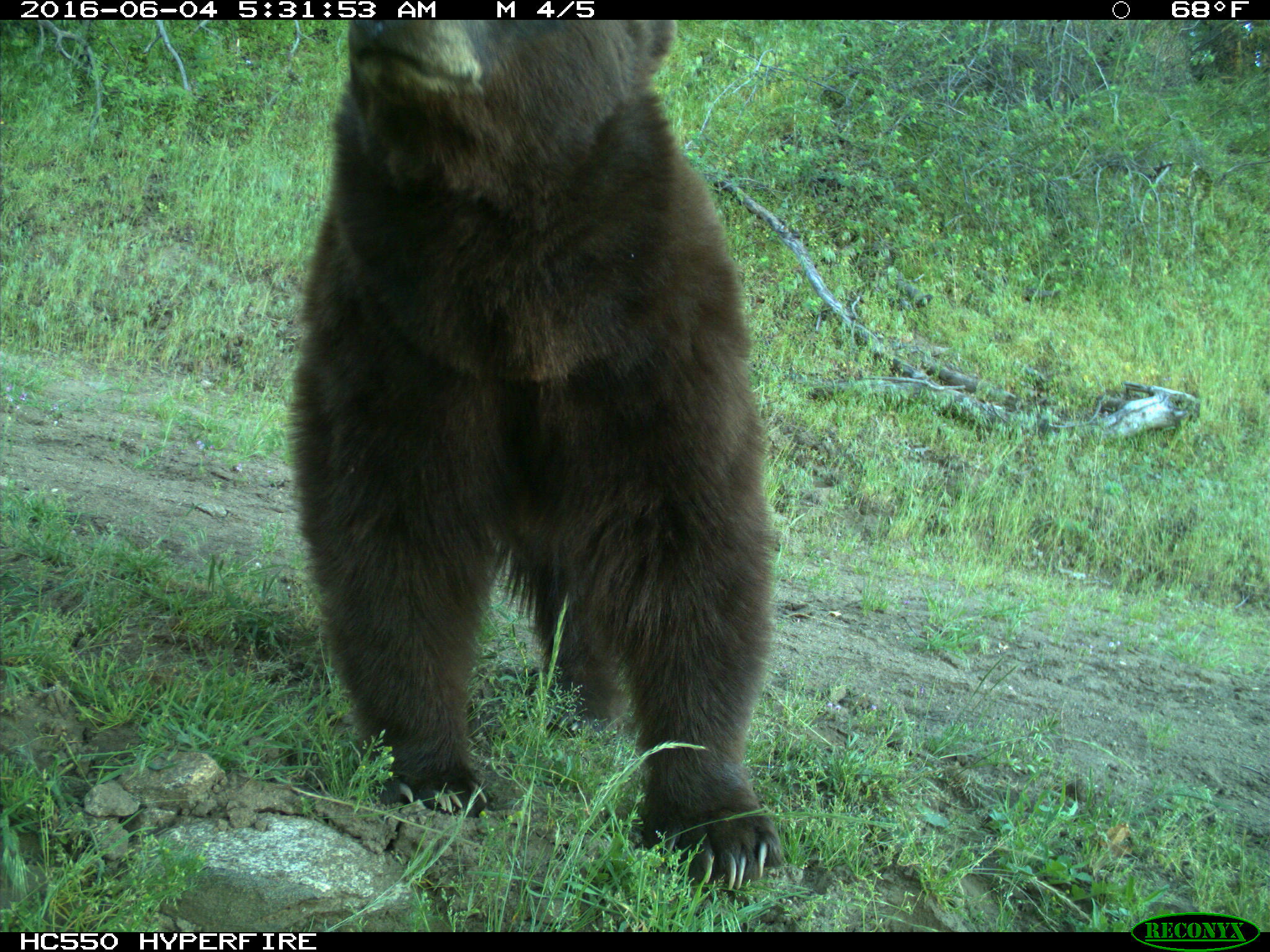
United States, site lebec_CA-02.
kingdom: Animalia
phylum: Chordata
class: Mammalia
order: Carnivora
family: Ursidae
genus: Ursus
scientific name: Ursus americanus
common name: american black bear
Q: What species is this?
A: Ursus americanus (american black bear).